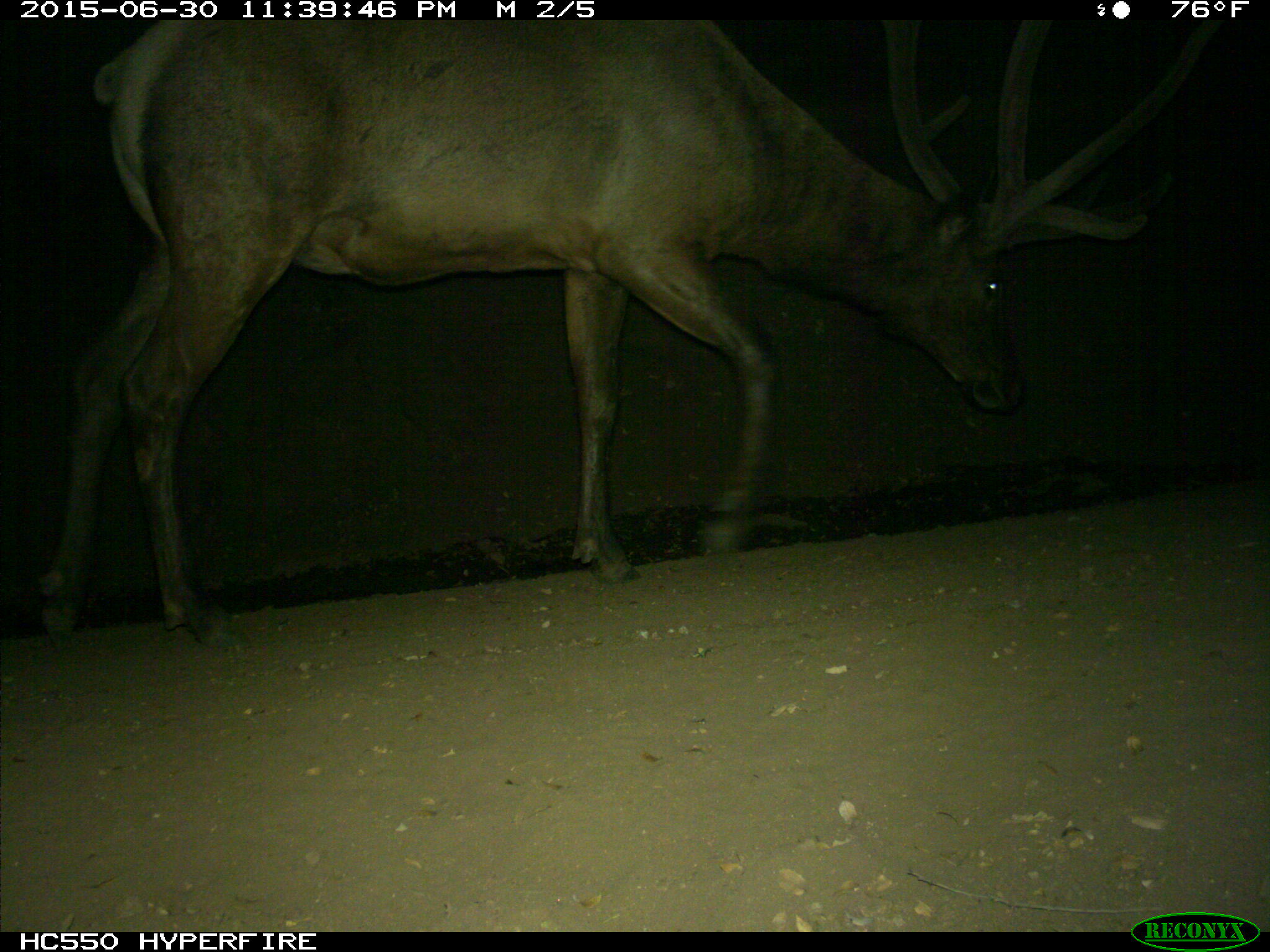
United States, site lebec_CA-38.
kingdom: Animalia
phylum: Chordata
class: Mammalia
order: Artiodactyla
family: Cervidae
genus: Cervus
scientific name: Cervus canadensis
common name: elk